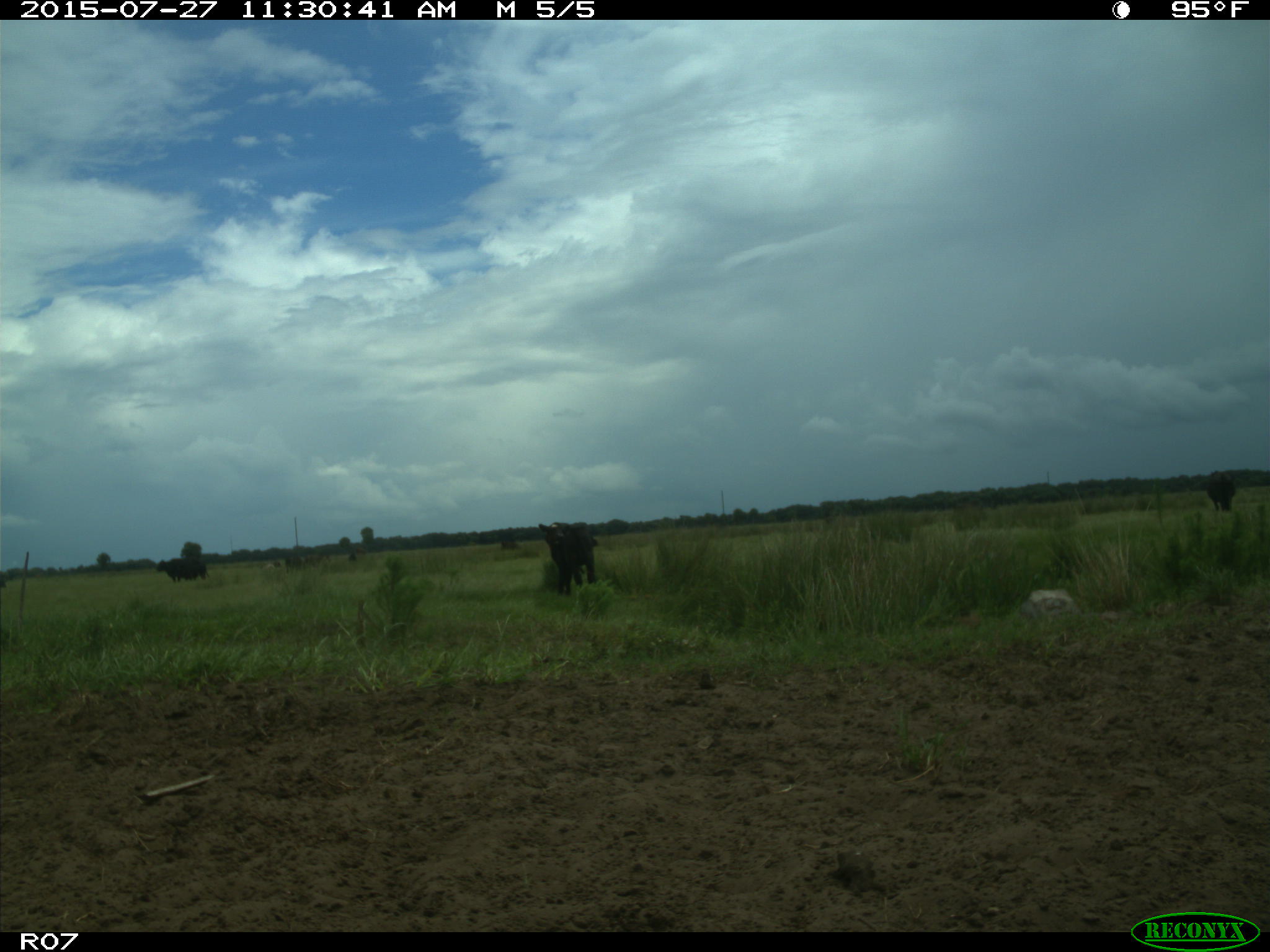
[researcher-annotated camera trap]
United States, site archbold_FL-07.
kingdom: Animalia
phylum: Chordata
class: Mammalia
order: Artiodactyla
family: Bovidae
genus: Bos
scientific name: Bos taurus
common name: domestic cow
Bos taurus (domestic cow).